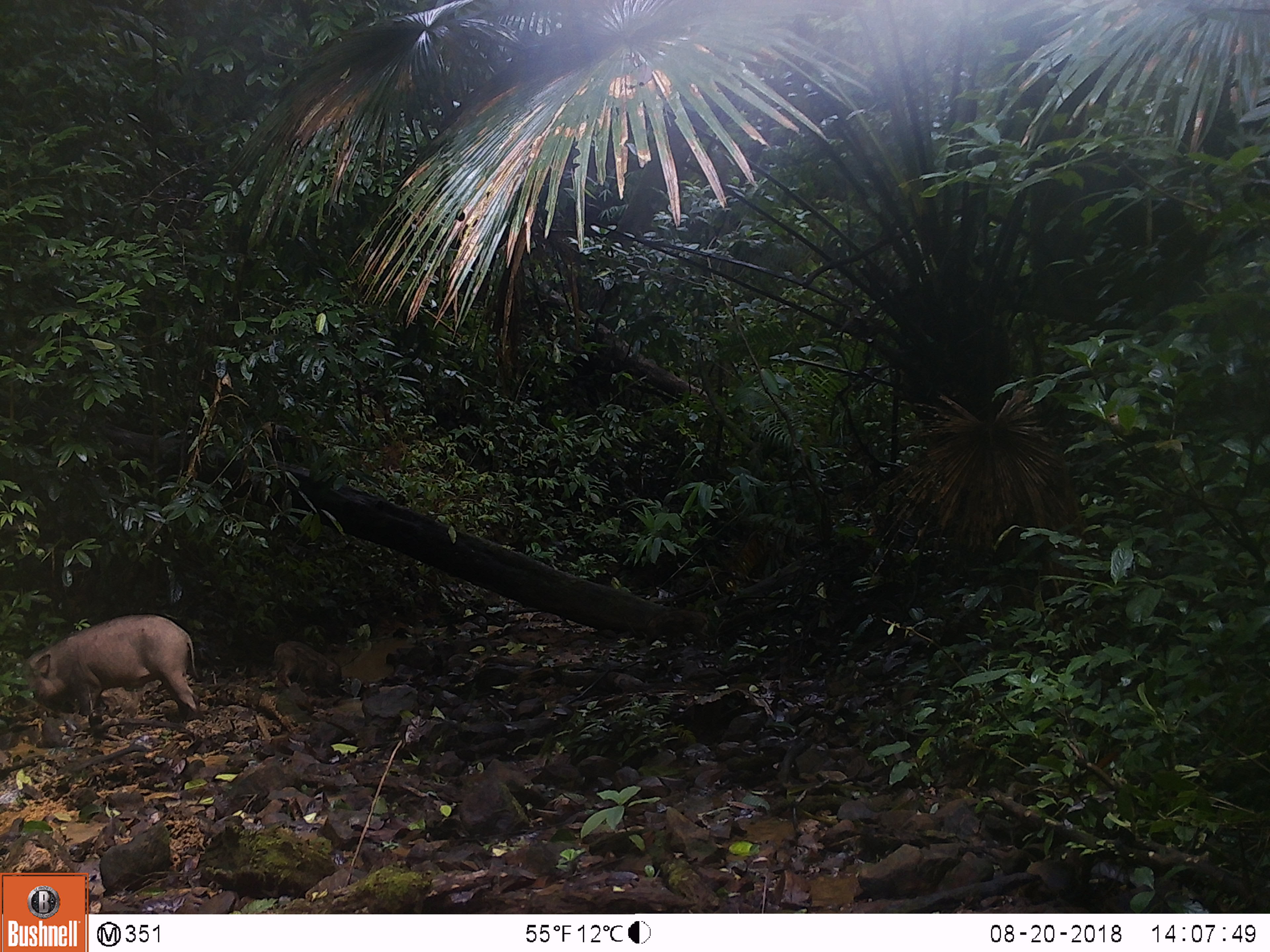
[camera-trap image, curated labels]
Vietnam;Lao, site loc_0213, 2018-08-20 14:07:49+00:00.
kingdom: Animalia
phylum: Chordata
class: Mammalia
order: Artiodactyla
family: Suidae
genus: Sus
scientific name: Sus scrofa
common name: eurasian wild pig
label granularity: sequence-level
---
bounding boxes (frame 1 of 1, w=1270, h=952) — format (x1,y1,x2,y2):
eurasian wild pig: (19,613,204,723); (268,639,342,688)